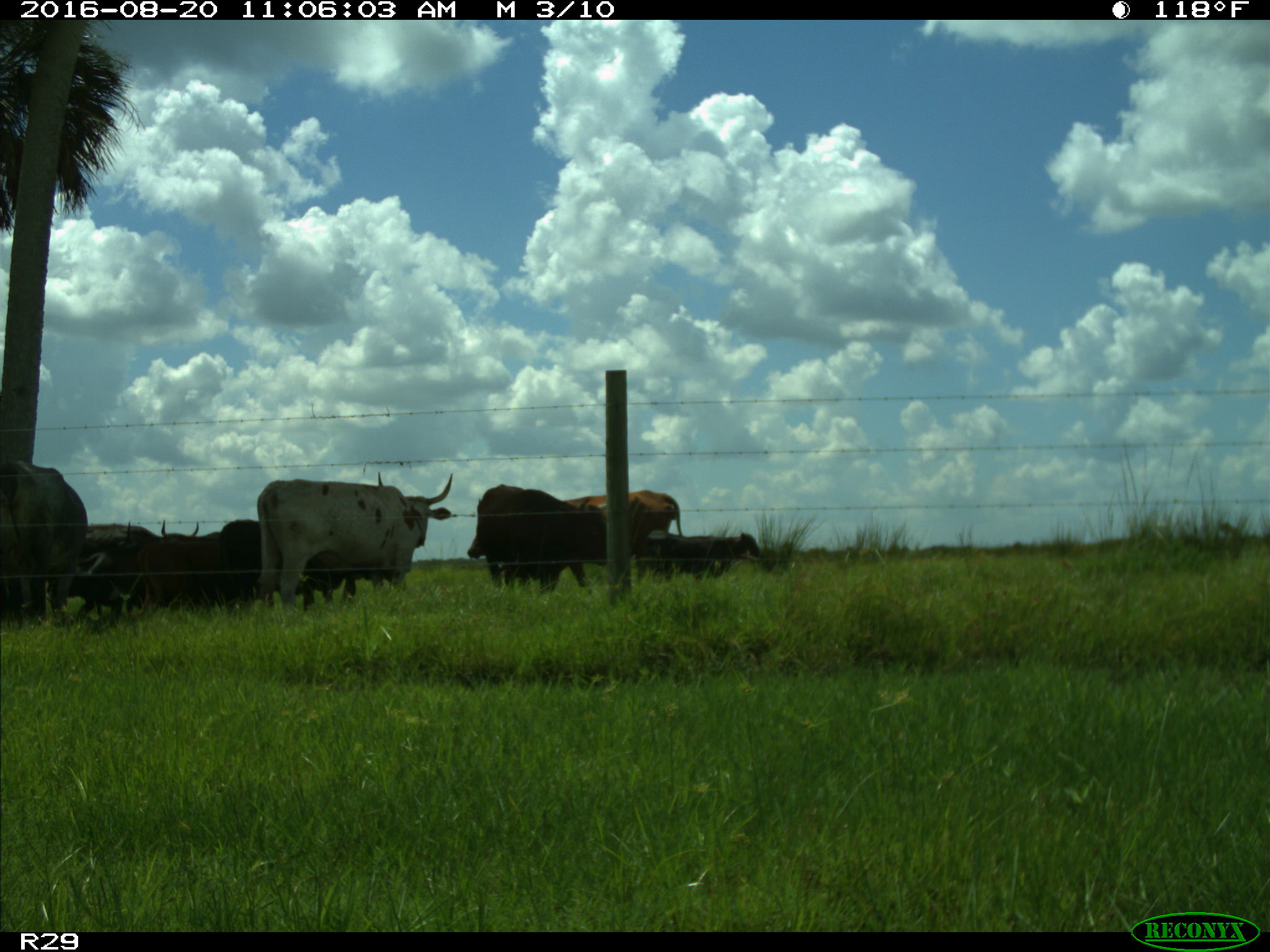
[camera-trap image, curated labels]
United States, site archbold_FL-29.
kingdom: Animalia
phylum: Chordata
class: Mammalia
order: Artiodactyla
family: Bovidae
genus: Bos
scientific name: Bos taurus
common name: domestic cow